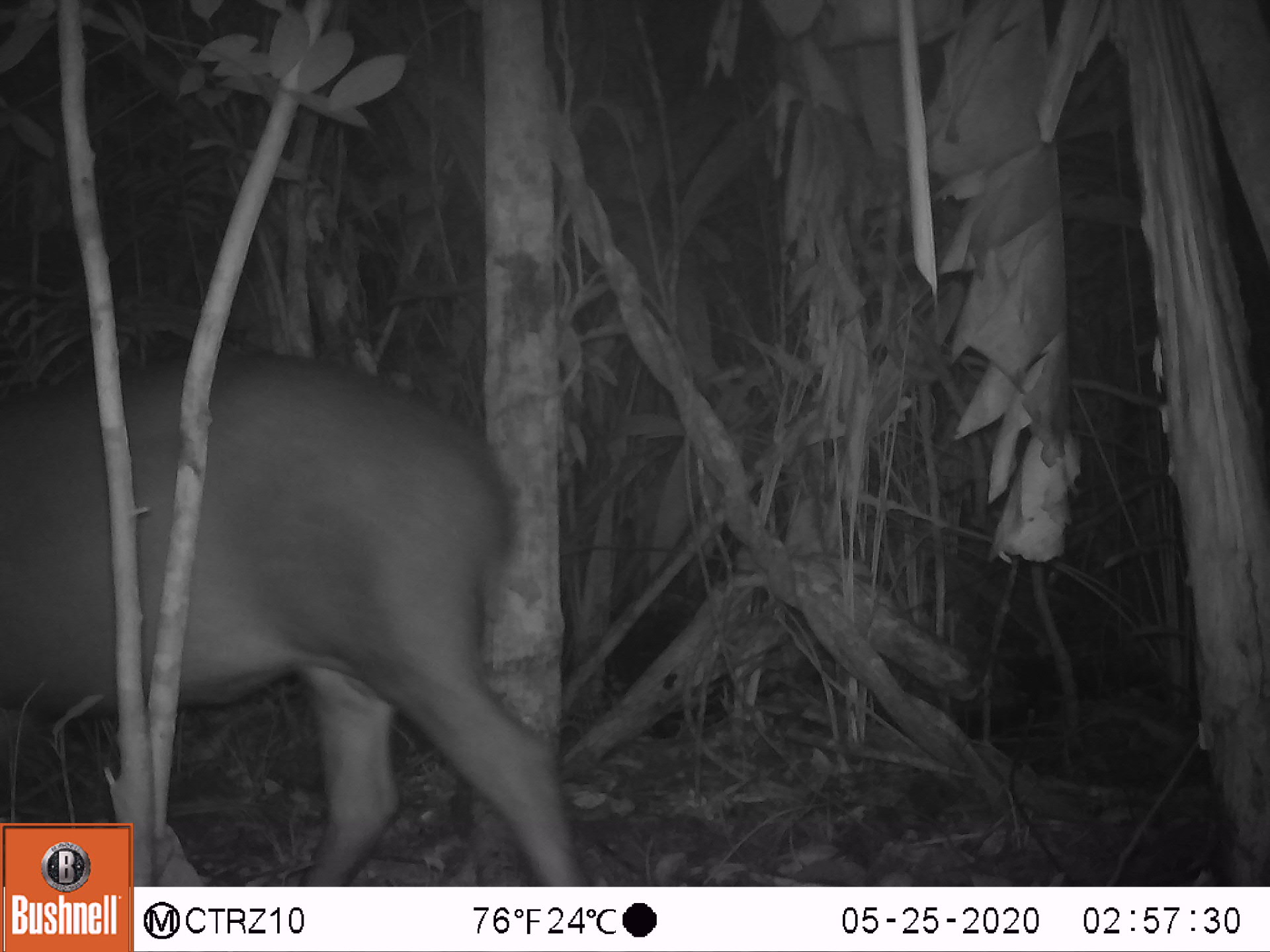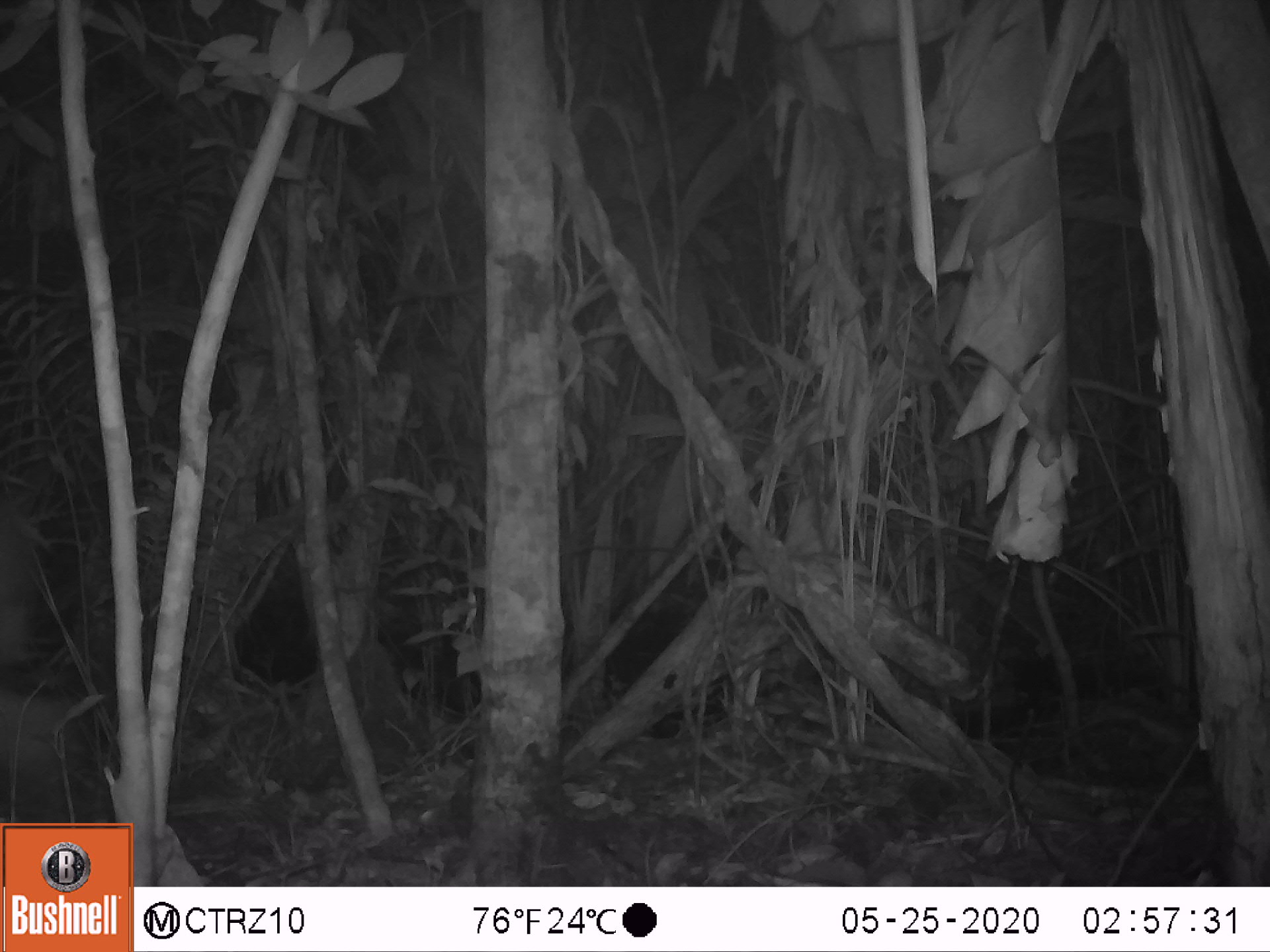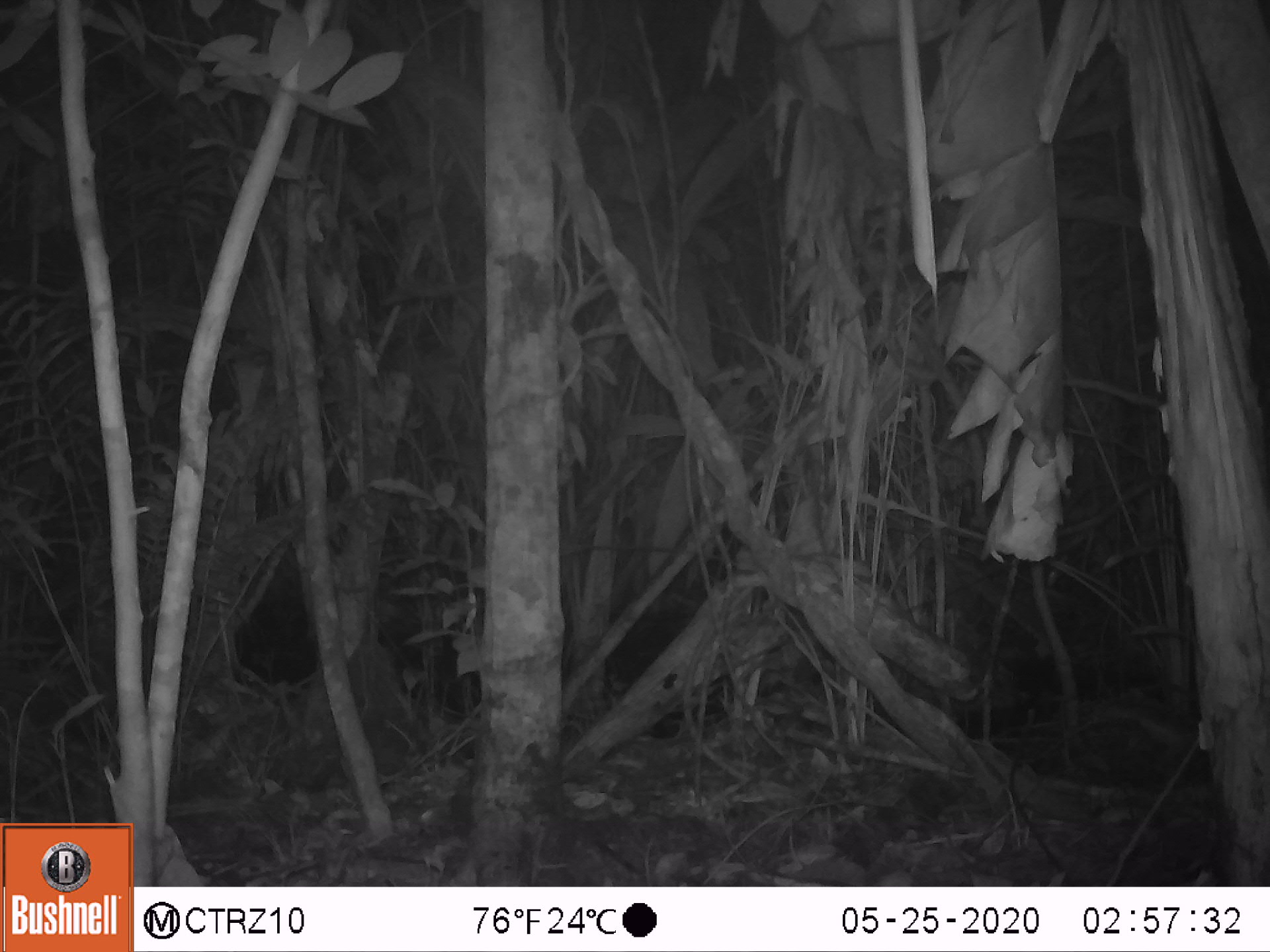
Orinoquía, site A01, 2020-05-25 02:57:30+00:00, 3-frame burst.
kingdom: Animalia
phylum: Chordata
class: Mammalia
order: Perissodactyla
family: Tapiridae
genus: Tapirus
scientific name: Tapirus terrestris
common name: lowland tapir